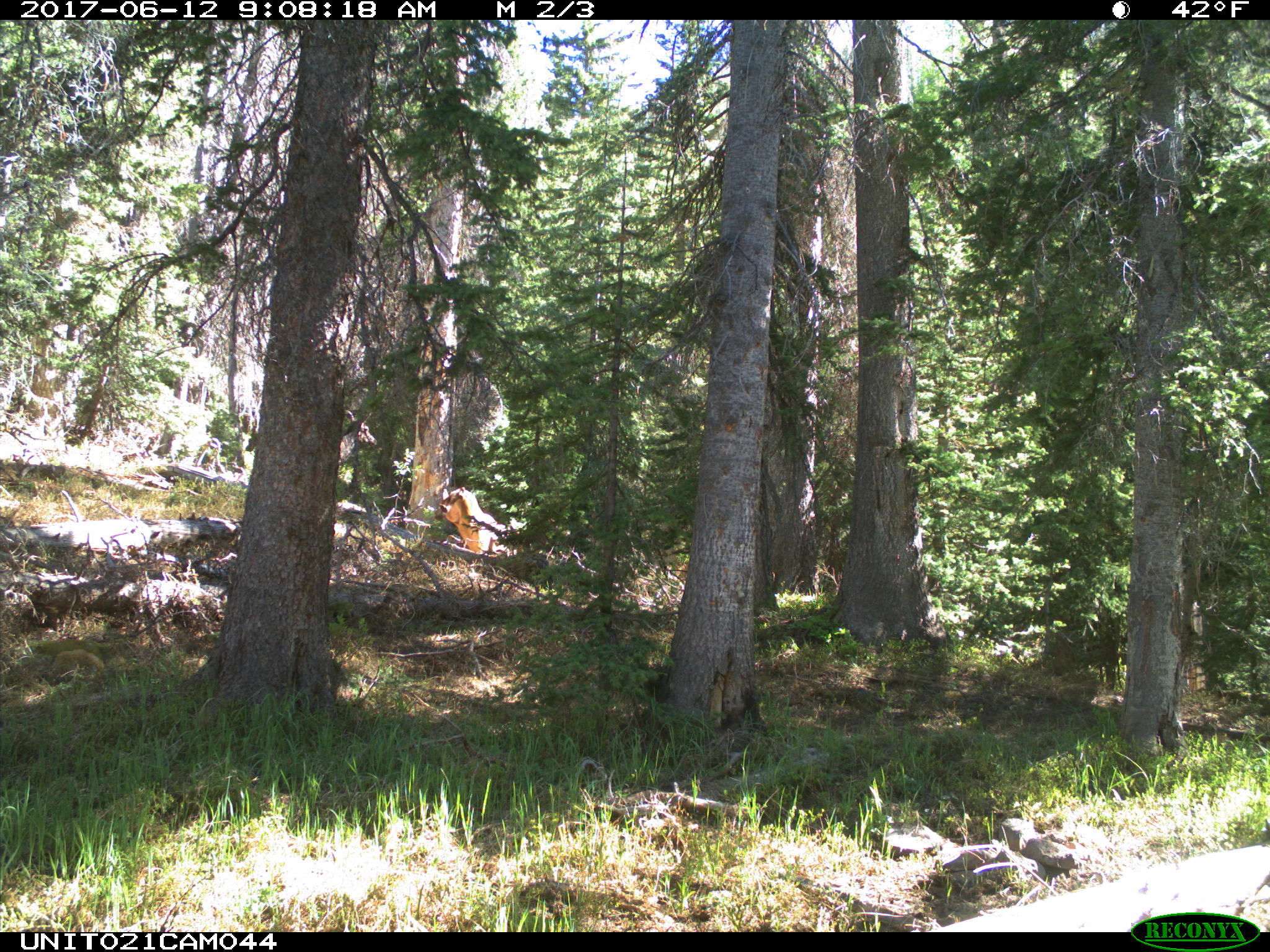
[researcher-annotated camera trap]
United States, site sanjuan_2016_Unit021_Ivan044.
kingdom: Animalia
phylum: Chordata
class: Mammalia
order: Artiodactyla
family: Cervidae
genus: Odocoileus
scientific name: Odocoileus hemionus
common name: mule deer